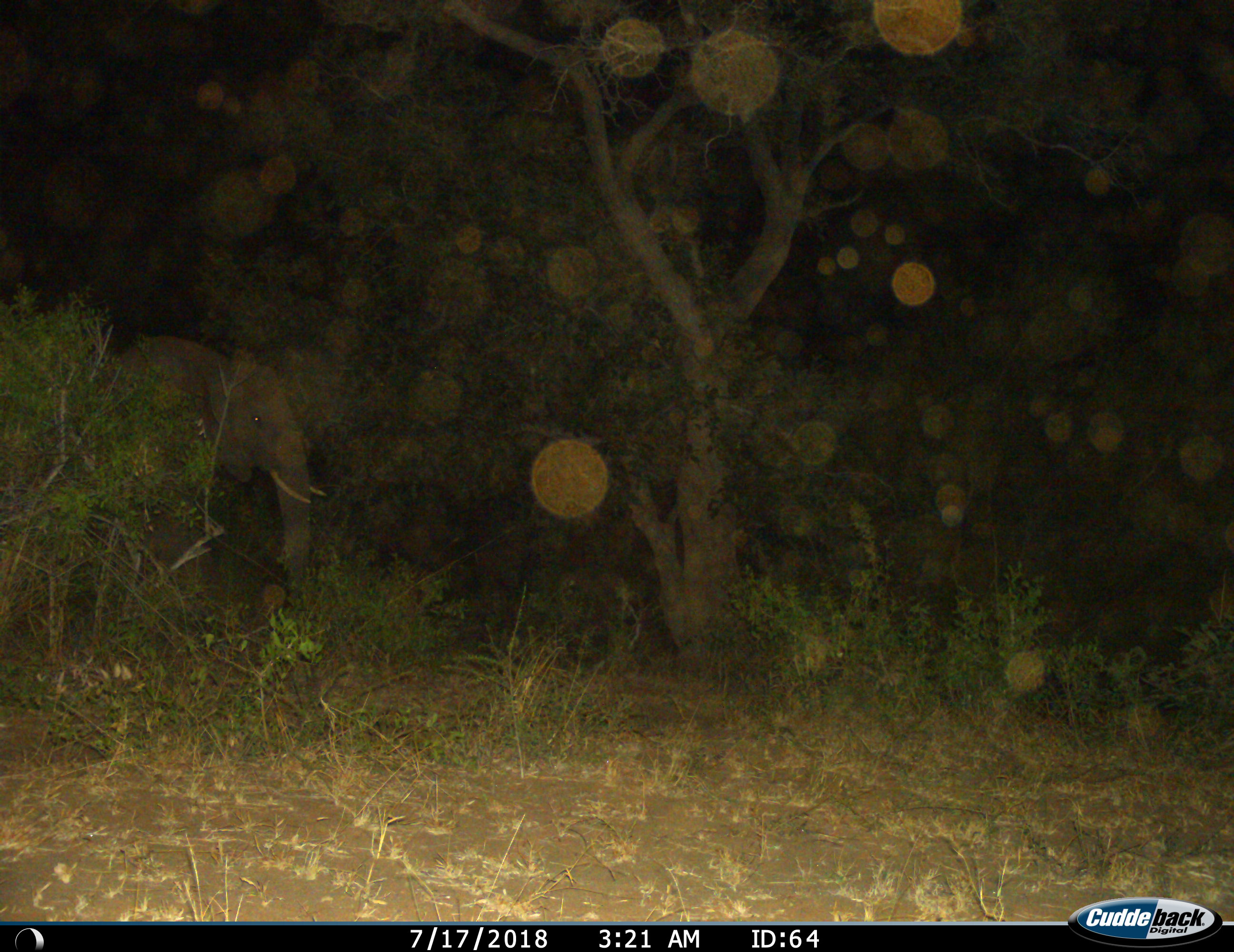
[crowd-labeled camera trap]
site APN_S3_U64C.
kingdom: Animalia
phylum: Chordata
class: Mammalia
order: Proboscidea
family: Elephantidae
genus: Loxodonta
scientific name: Loxodonta africana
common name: african bush elephant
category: elephant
Elephant (african bush elephant) (Loxodonta africana), count 1. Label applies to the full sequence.